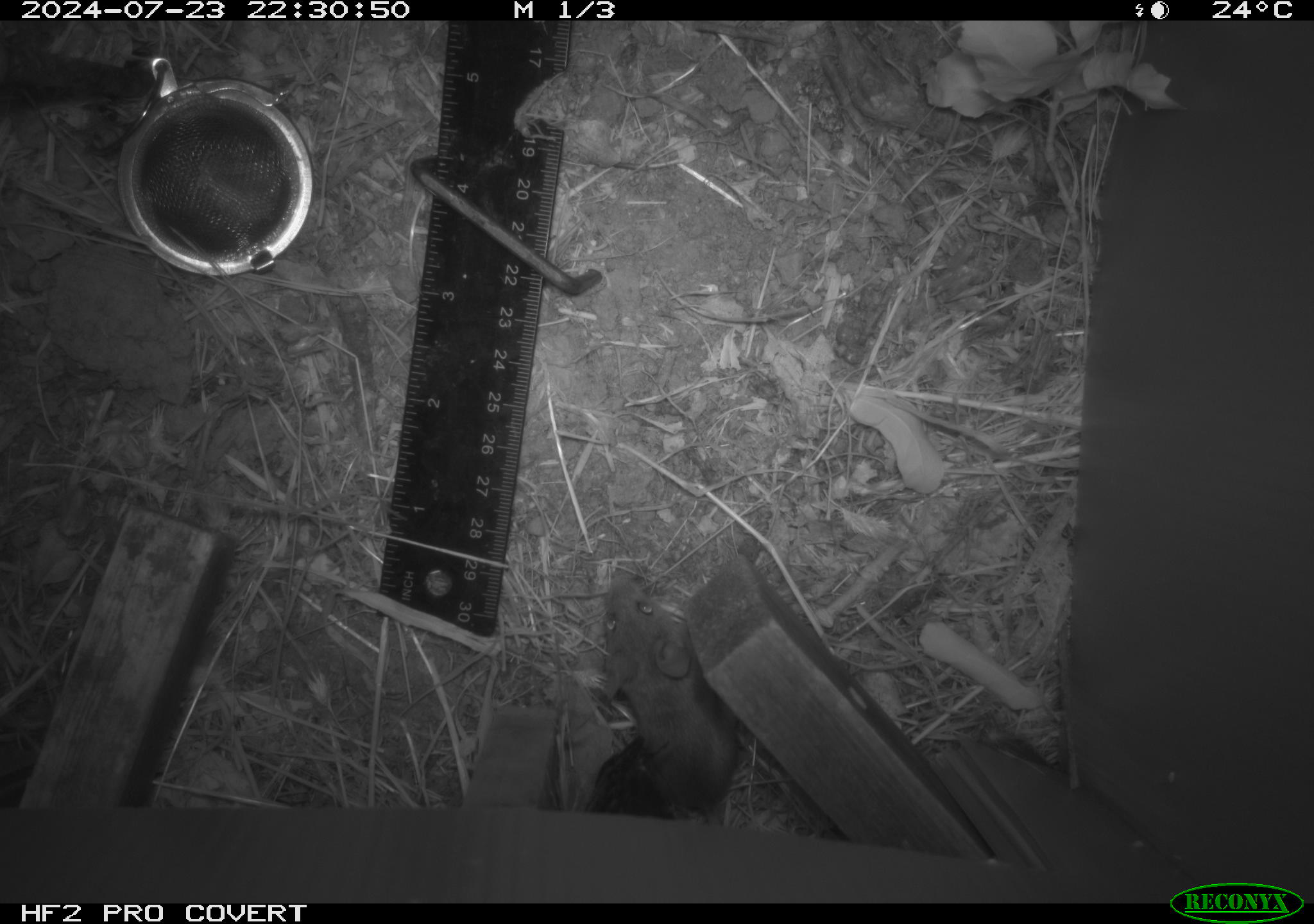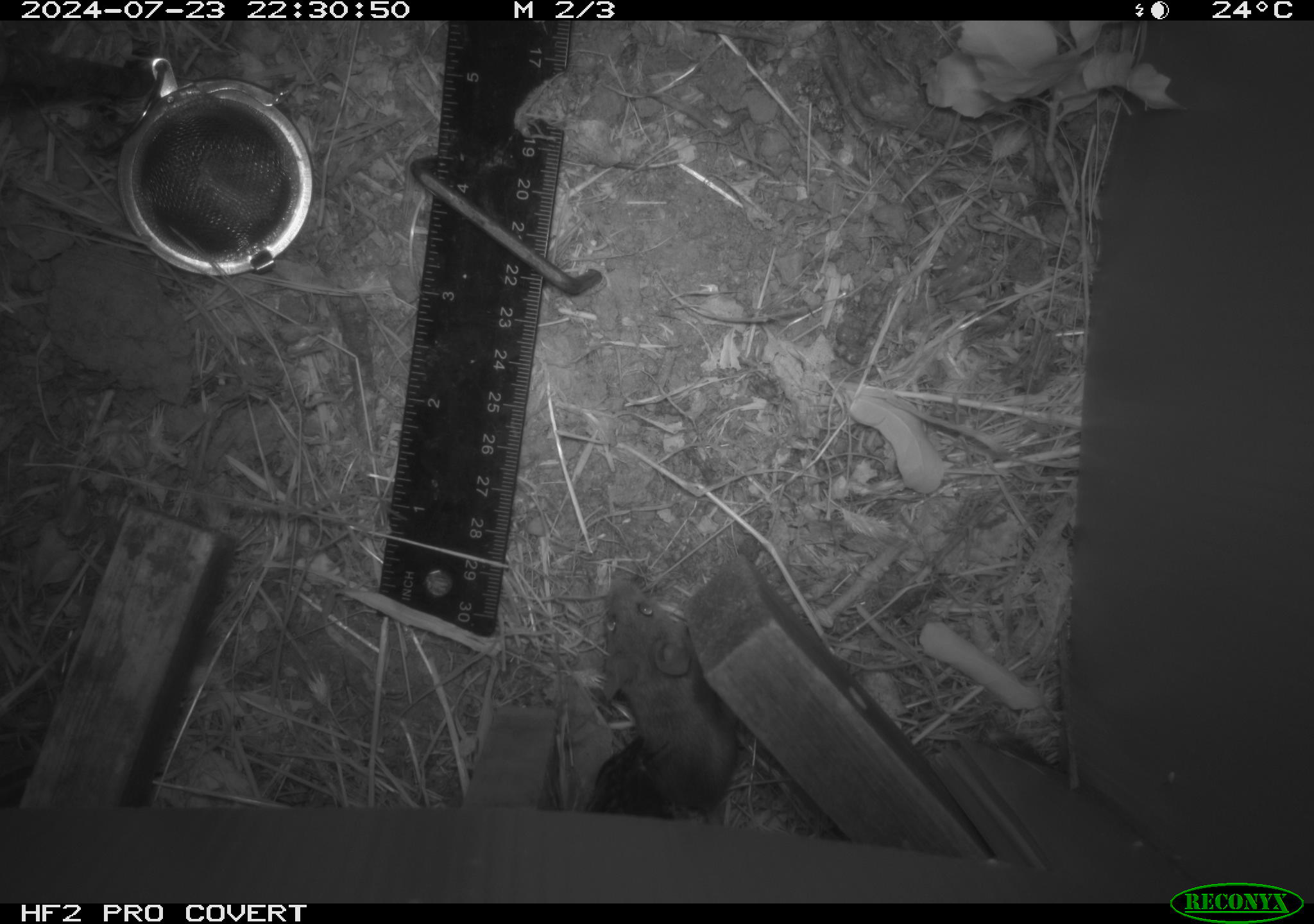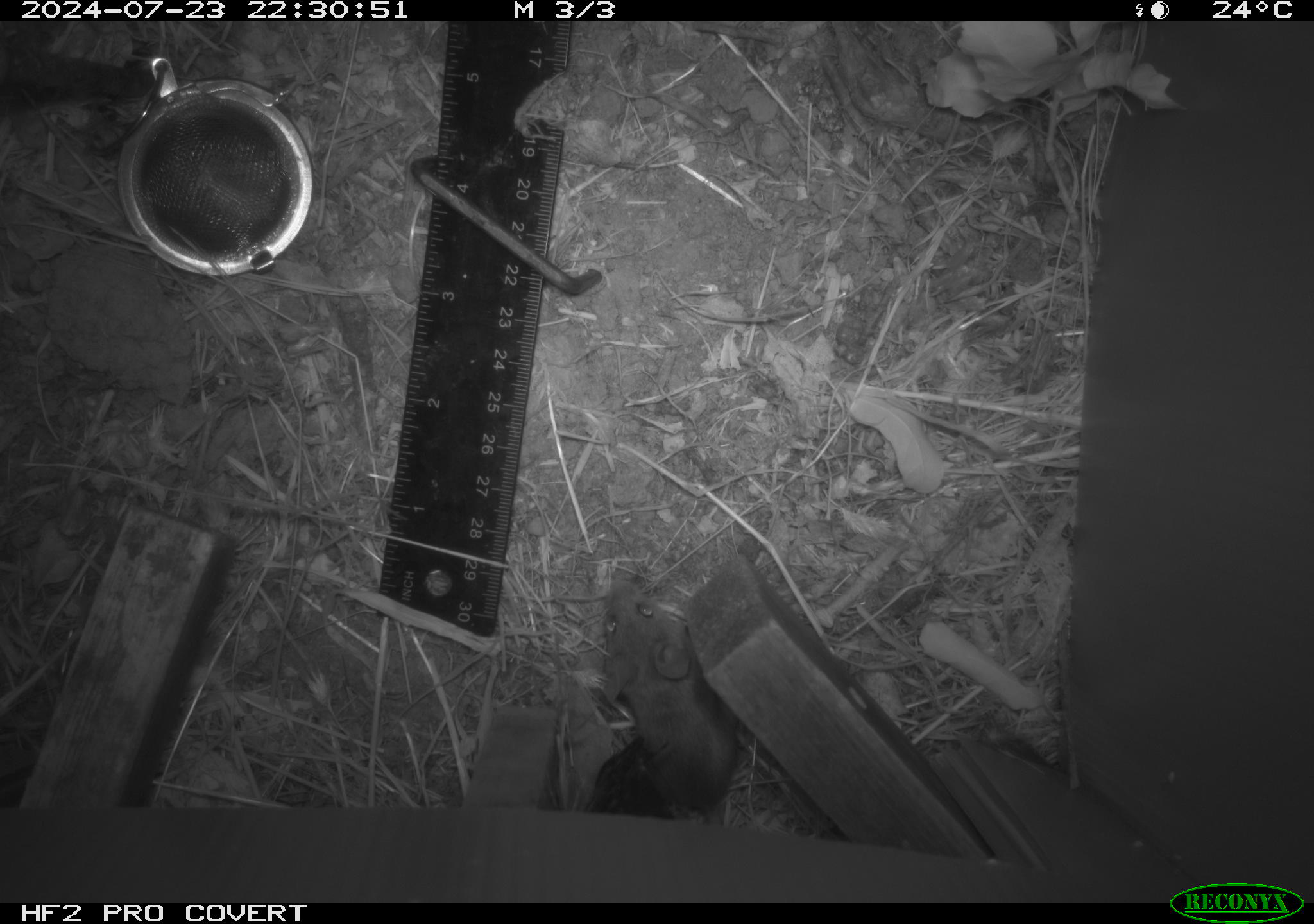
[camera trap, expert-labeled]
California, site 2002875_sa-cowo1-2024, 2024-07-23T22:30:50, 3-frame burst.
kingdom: Animalia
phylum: Chordata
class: Mammalia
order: Rodentia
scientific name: Rodentia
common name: mouse species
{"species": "mouse species (Rodentia)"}